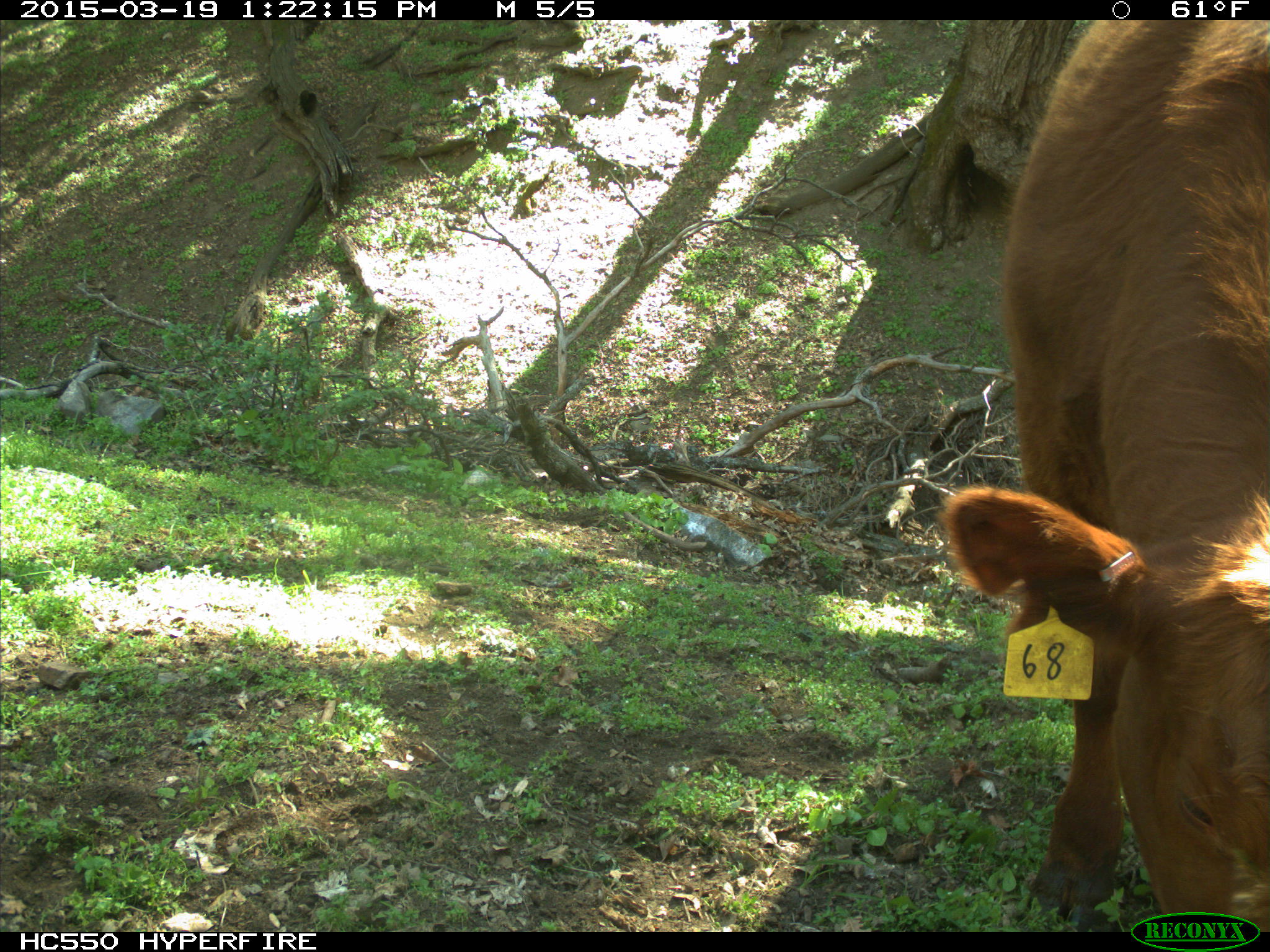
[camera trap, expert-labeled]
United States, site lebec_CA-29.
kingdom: Animalia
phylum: Chordata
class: Mammalia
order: Artiodactyla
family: Bovidae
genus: Bos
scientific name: Bos taurus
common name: domestic cow